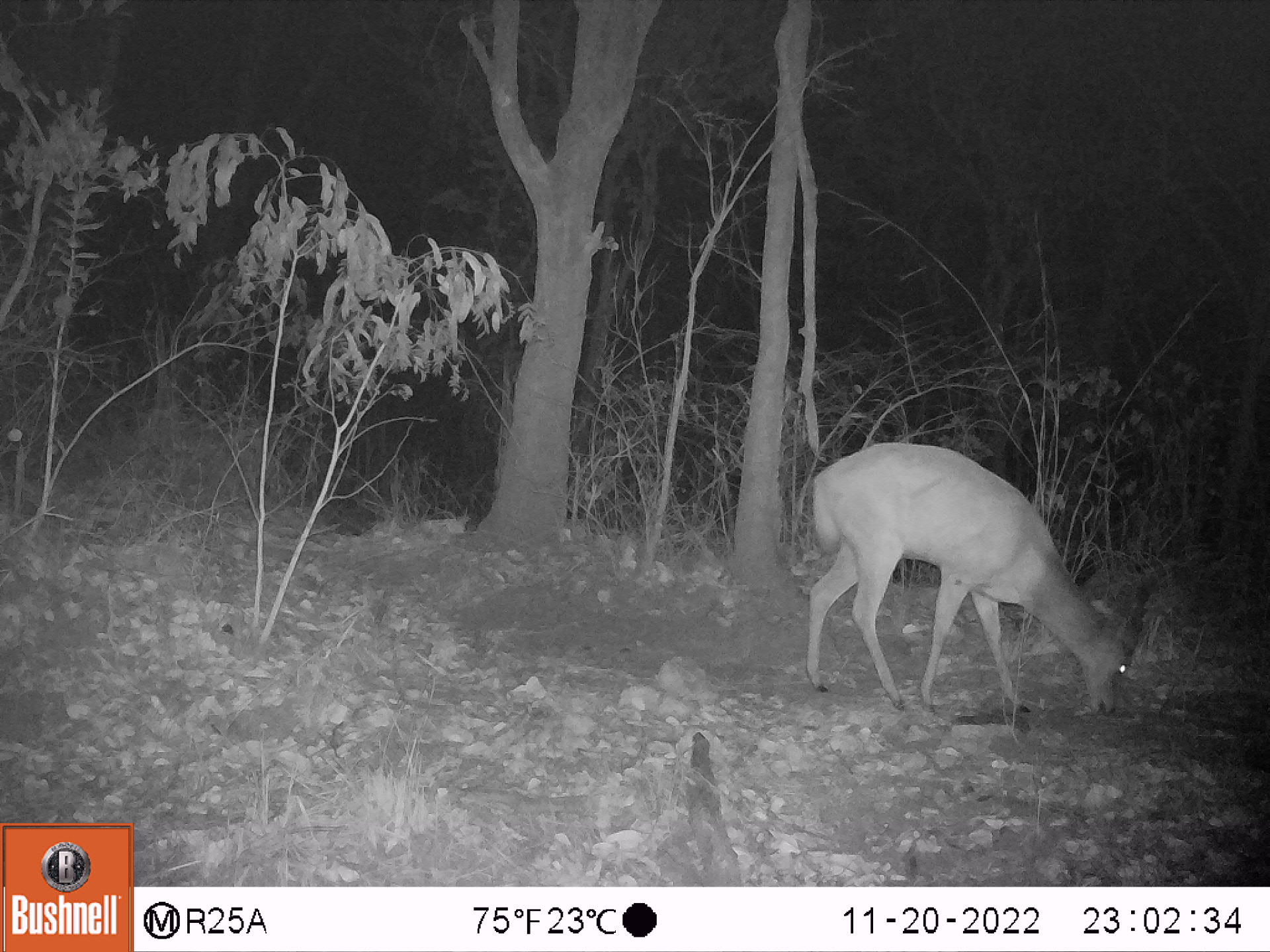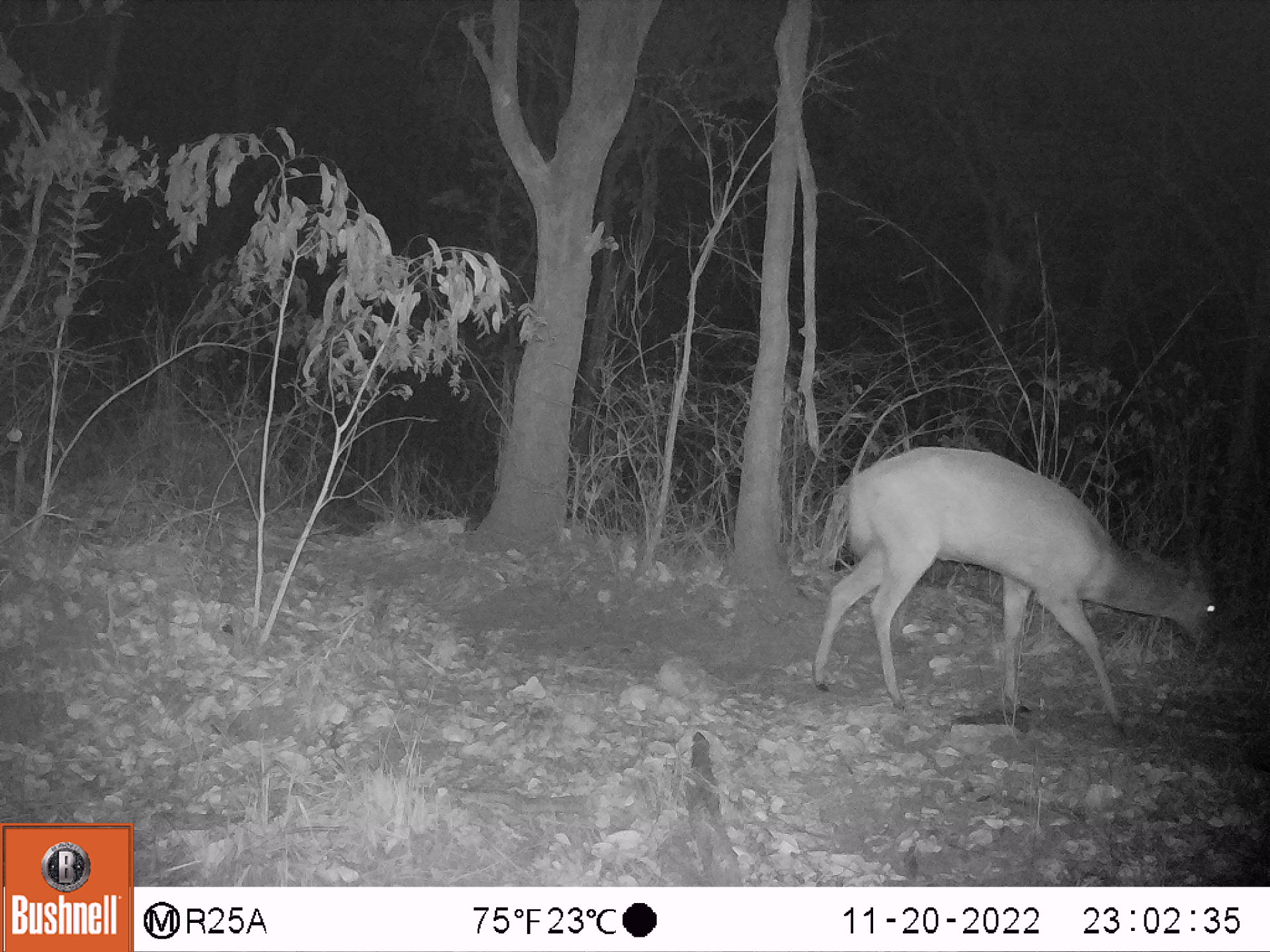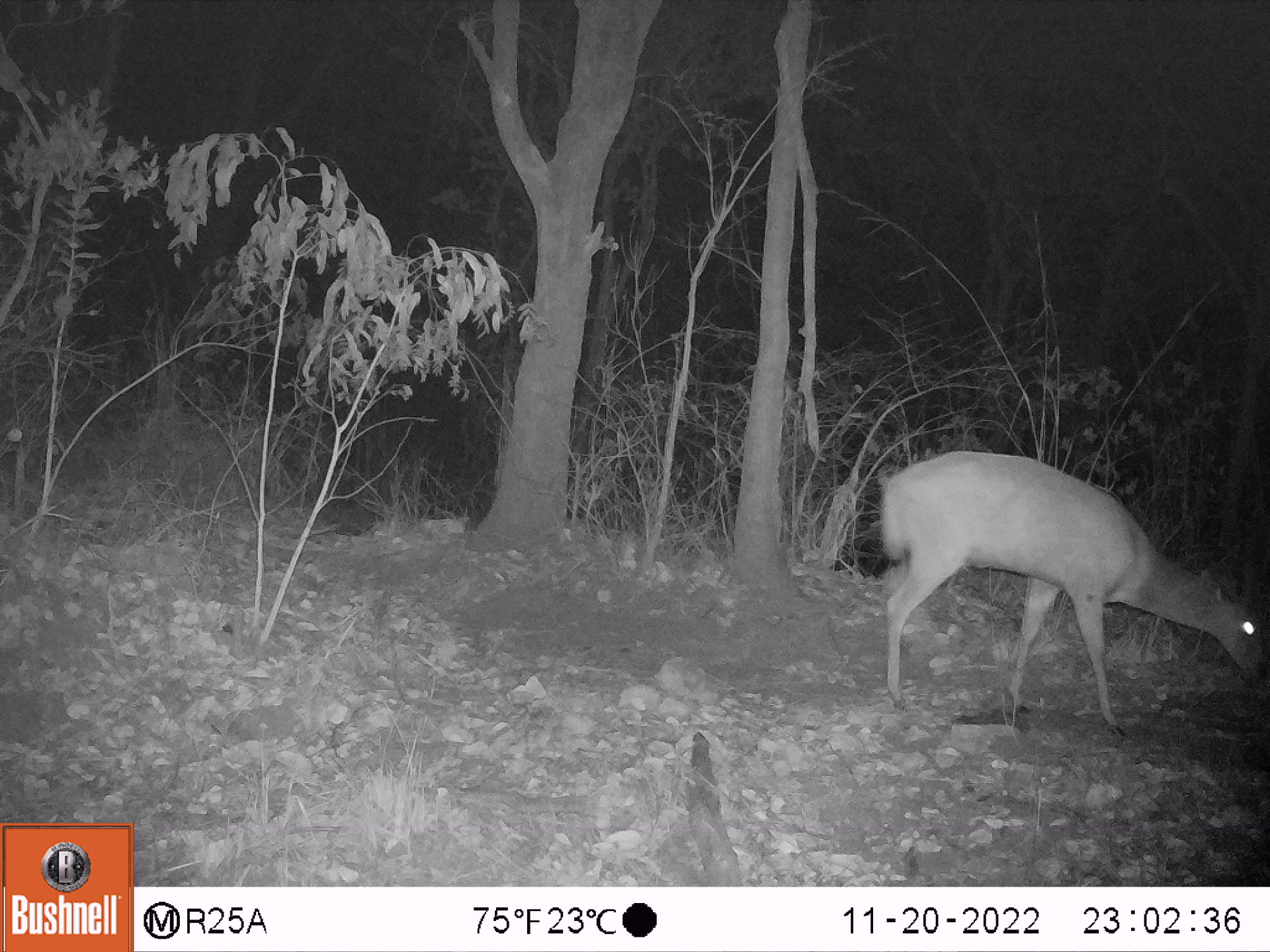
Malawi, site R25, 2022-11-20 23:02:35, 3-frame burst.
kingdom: Animalia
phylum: Chordata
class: Mammalia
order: Artiodactyla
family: Bovidae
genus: Tragelaphus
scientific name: Tragelaphus sylvaticus sylvaticus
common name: cape bushbuck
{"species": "cape bushbuck (Tragelaphus sylvaticus sylvaticus)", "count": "1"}